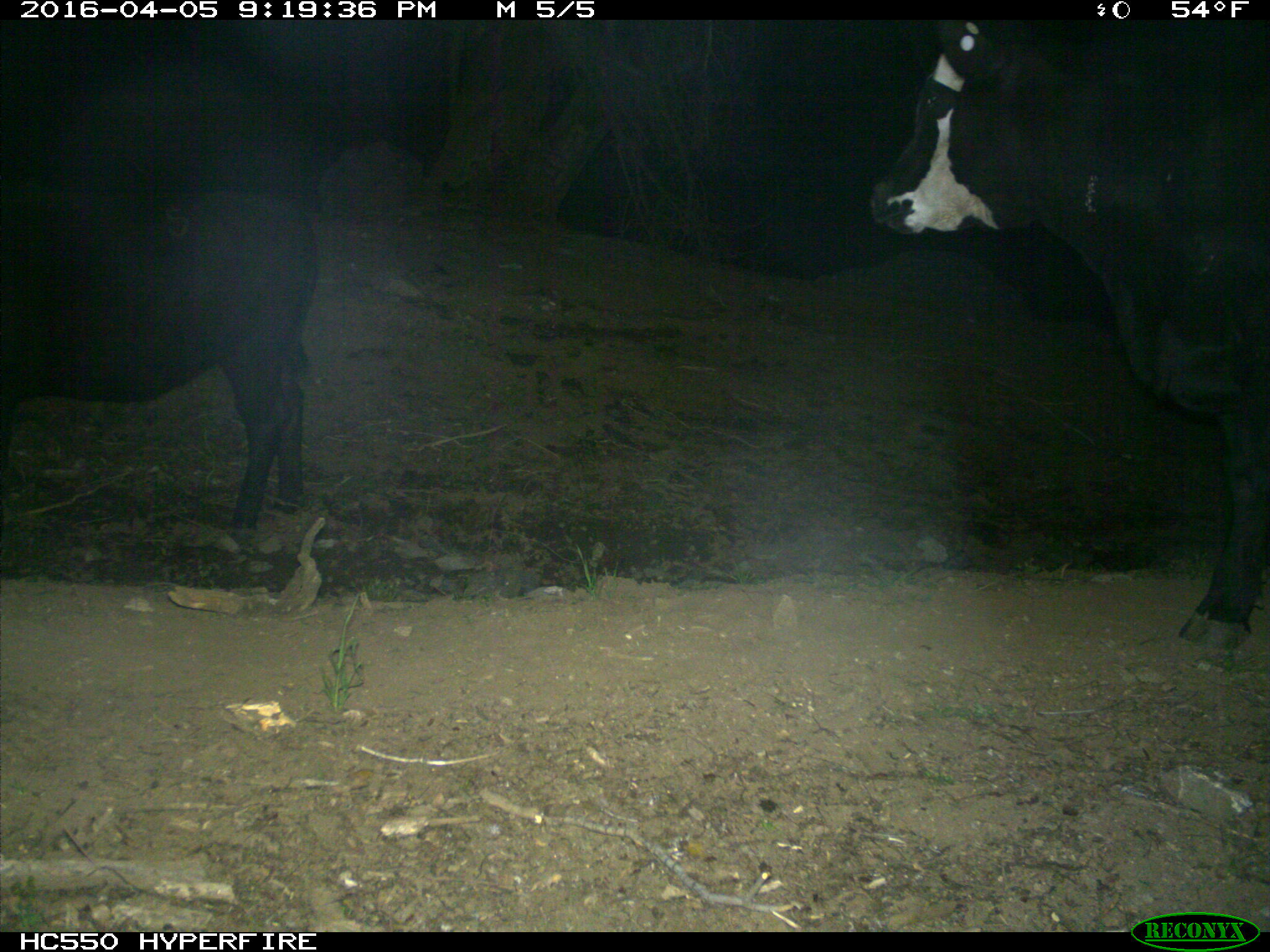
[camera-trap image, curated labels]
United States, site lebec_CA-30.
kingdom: Animalia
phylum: Chordata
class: Mammalia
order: Artiodactyla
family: Bovidae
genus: Bos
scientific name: Bos taurus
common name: domestic cow